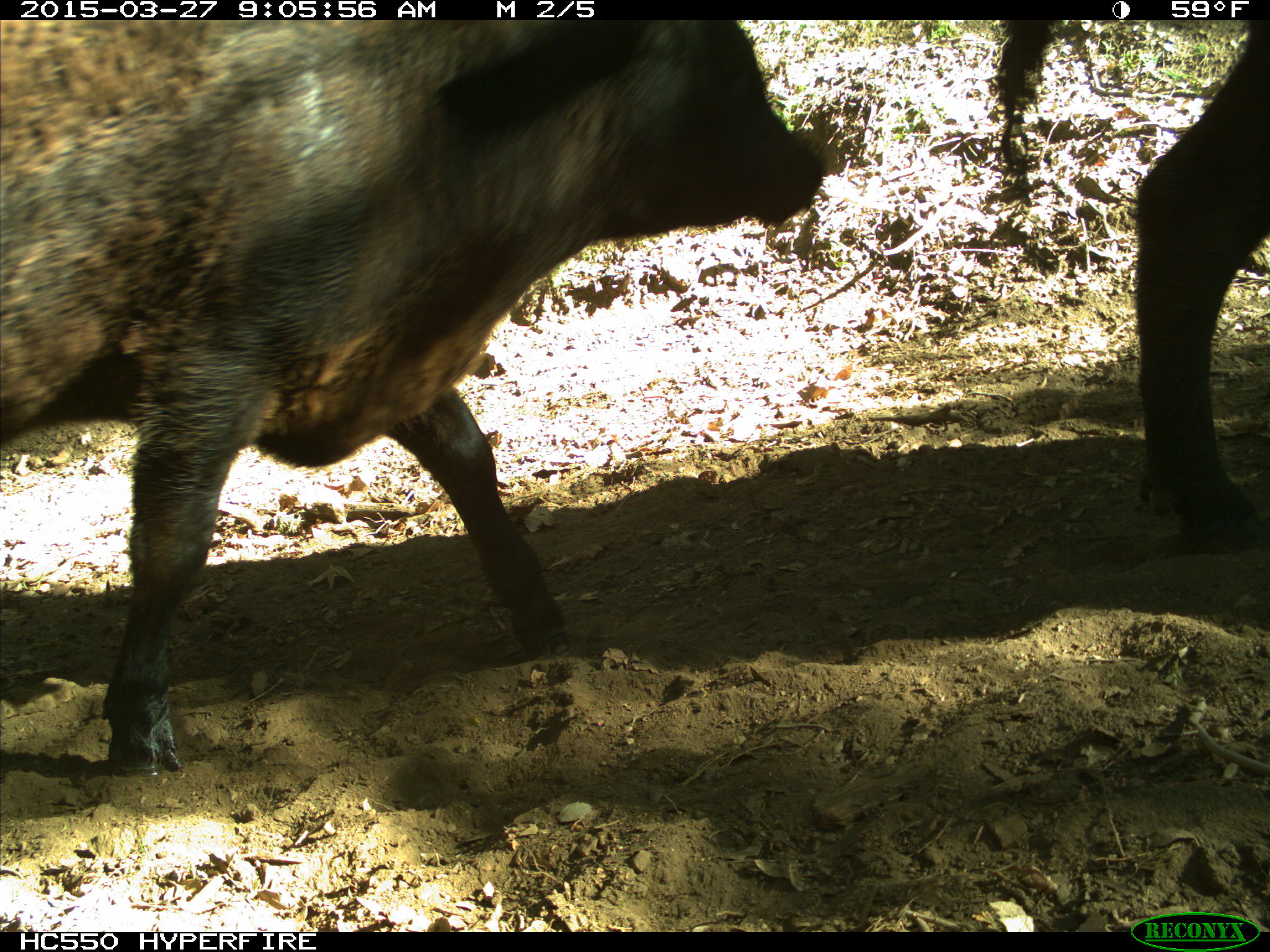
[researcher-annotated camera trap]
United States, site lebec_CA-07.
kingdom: Animalia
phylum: Chordata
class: Mammalia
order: Artiodactyla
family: Bovidae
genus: Bos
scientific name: Bos taurus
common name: domestic cow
Bos taurus (domestic cow).